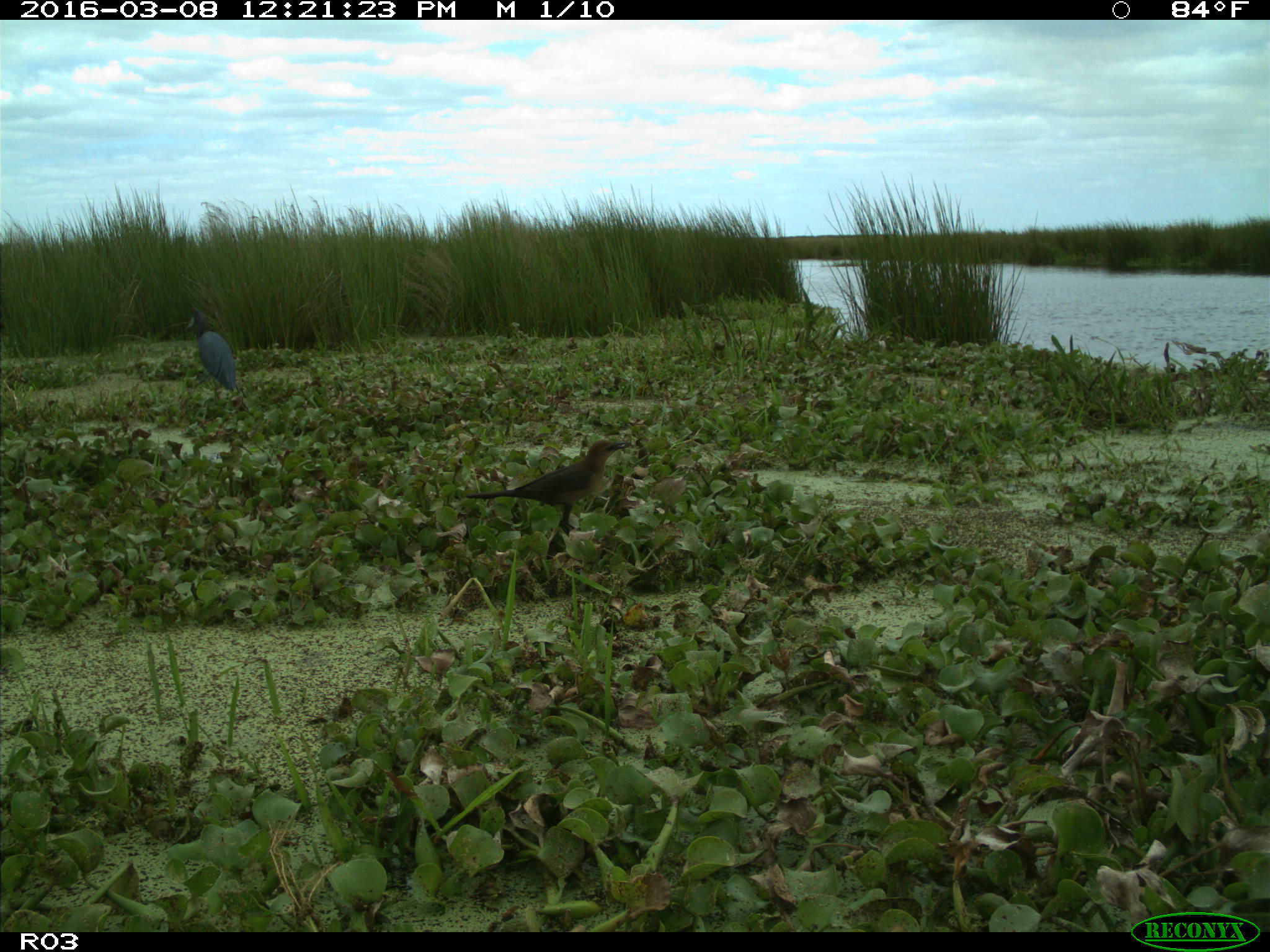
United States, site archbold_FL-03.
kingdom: Animalia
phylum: Chordata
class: Aves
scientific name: Aves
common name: birds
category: unidentified bird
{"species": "unidentified bird (birds) (Aves)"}